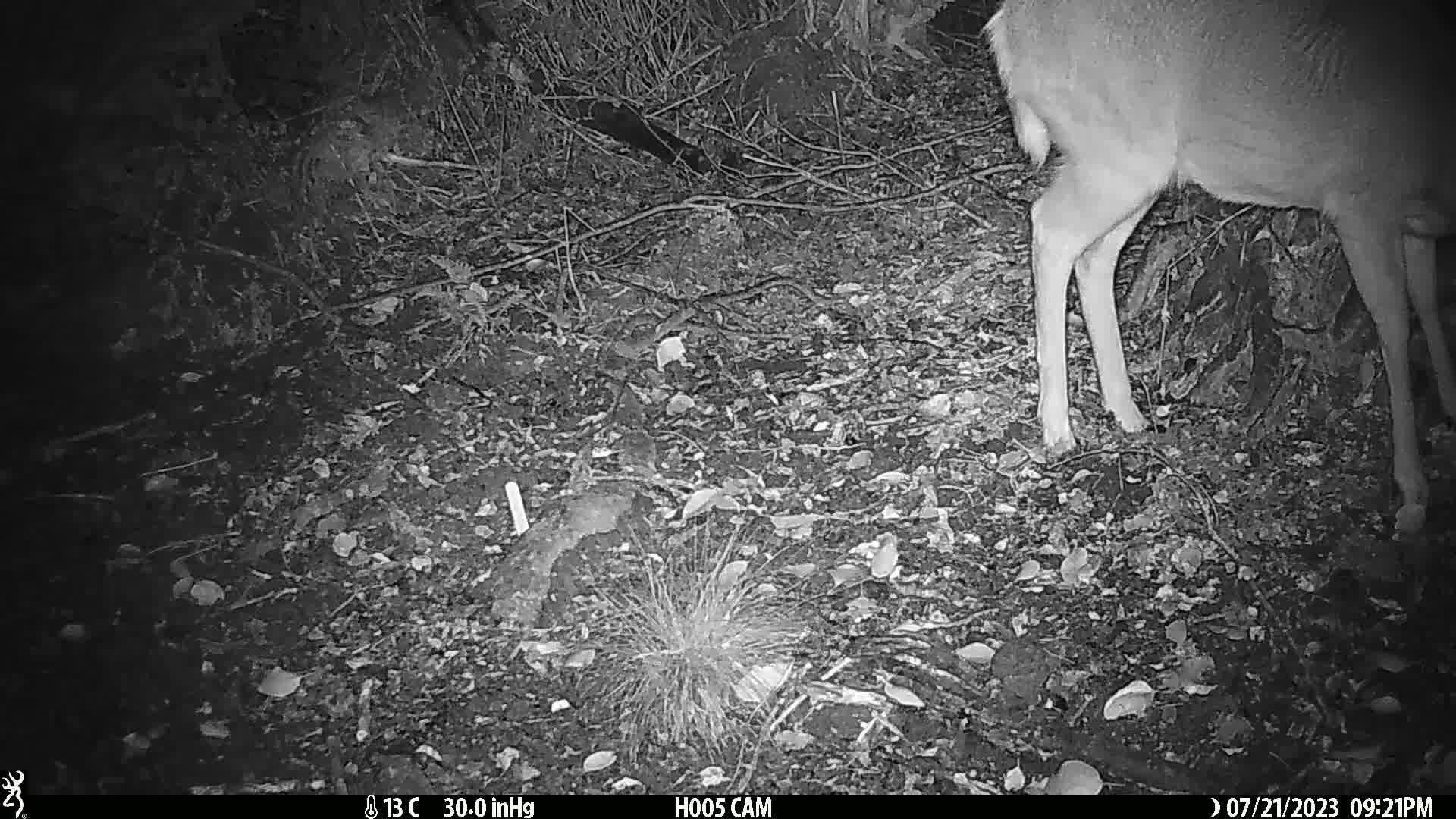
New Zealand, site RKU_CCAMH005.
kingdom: Animalia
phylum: Chordata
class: Mammalia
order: Artiodactyla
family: Cervidae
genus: Odocoileus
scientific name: Odocoileus virginianus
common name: white-tailed deer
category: white tailed deer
White tailed deer (white-tailed deer) (Odocoileus virginianus).